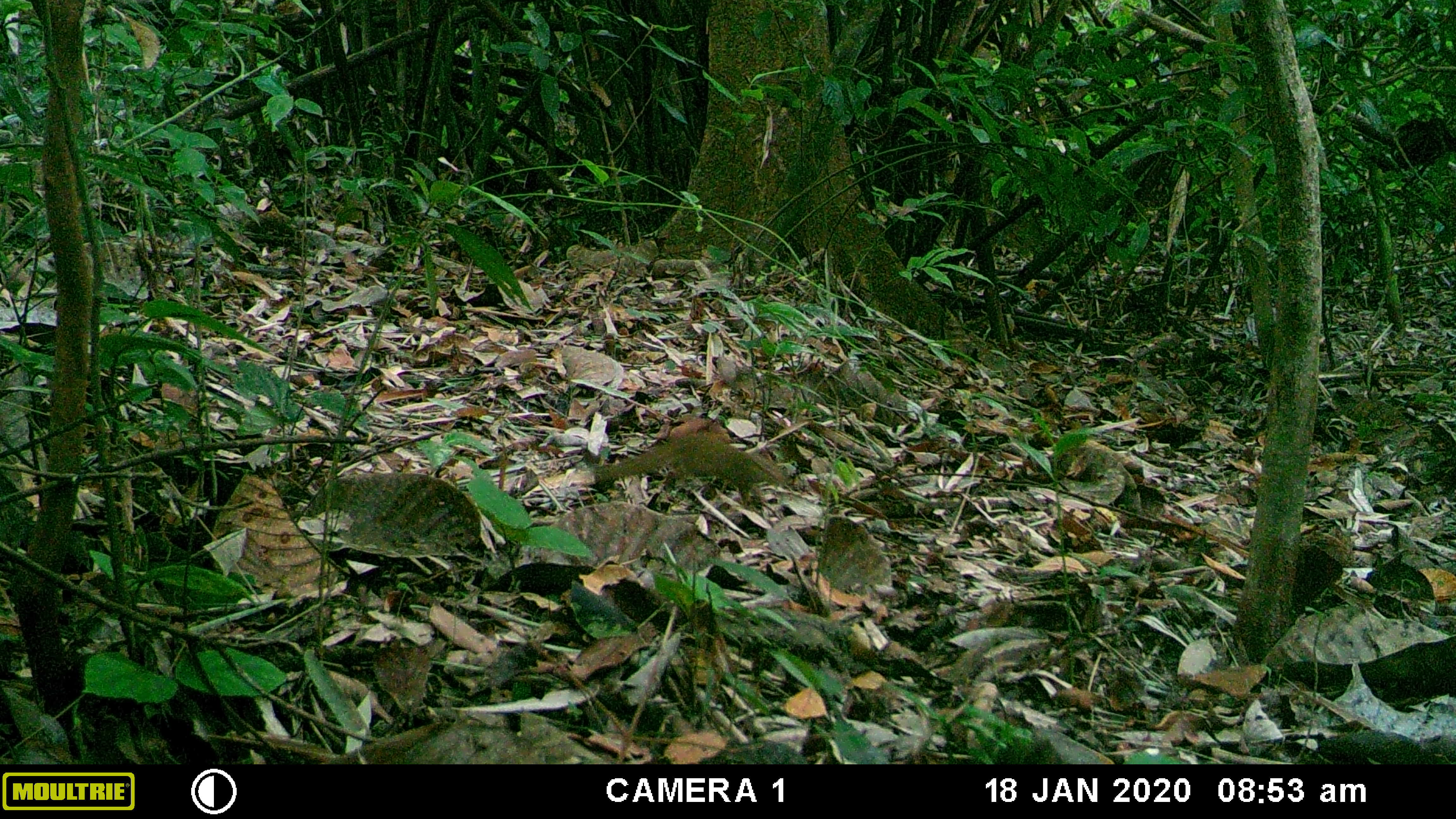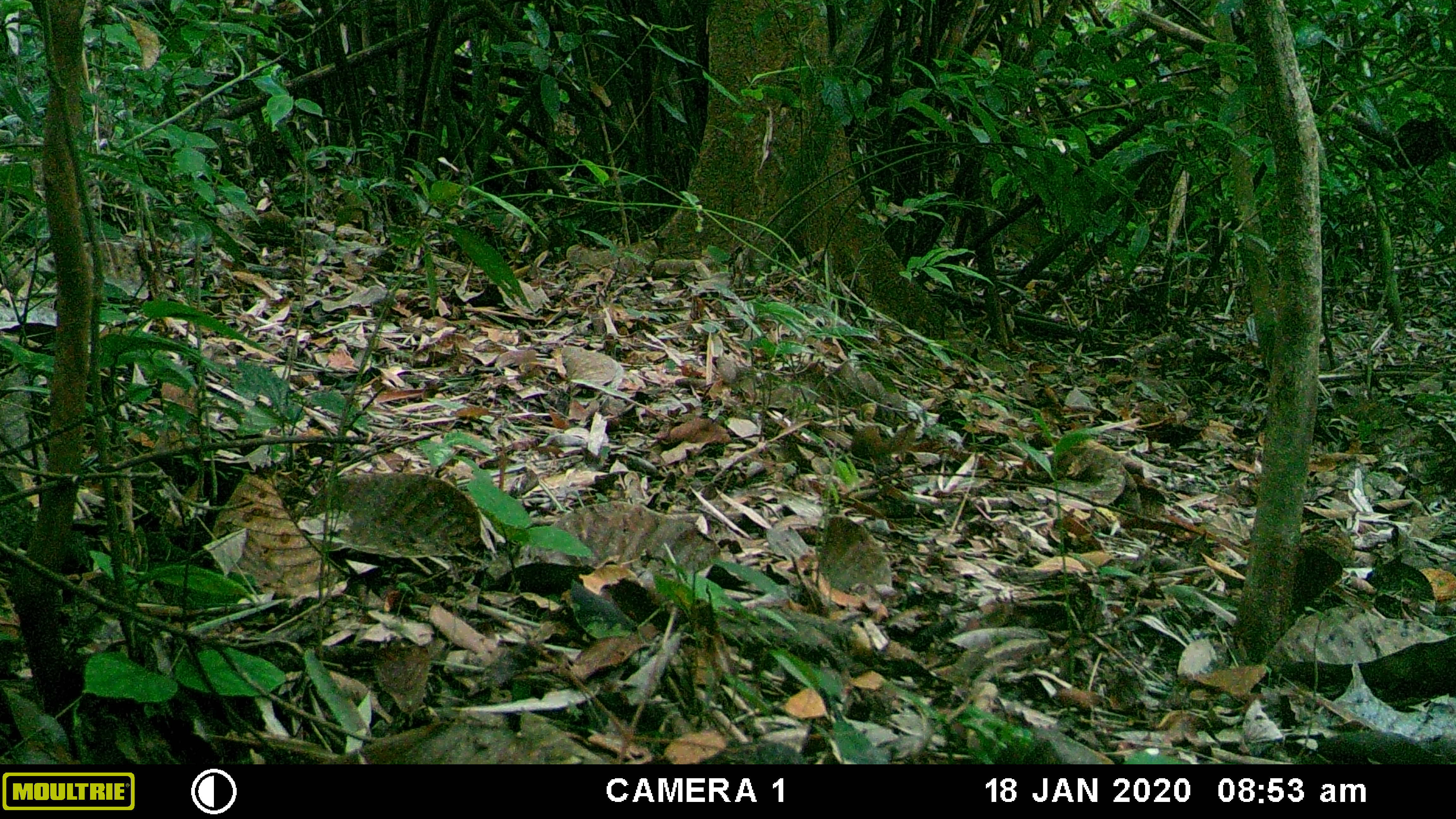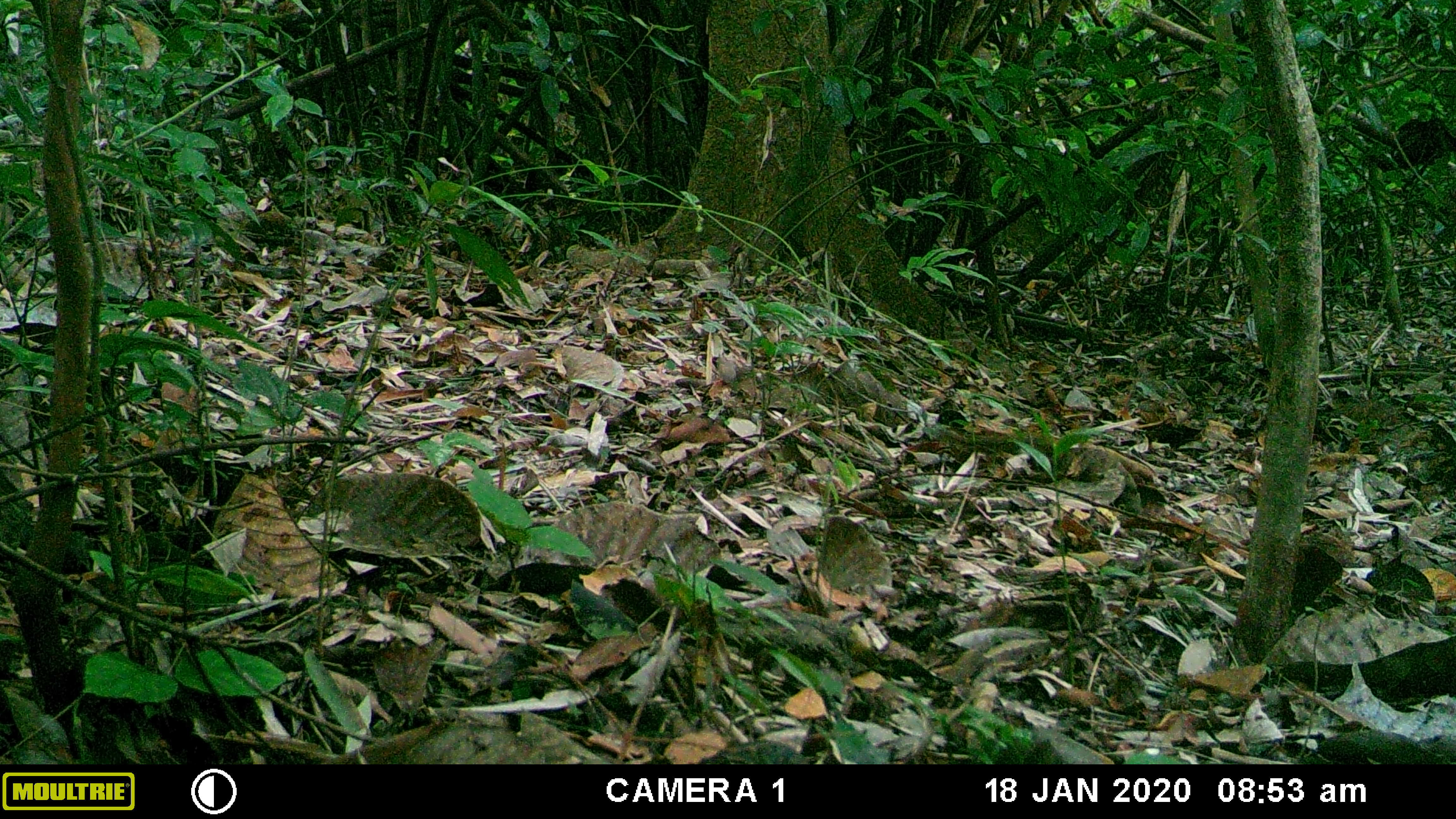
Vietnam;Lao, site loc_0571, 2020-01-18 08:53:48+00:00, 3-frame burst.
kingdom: Animalia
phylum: Chordata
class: Mammalia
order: Scandentia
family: Tupaiidae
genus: Tupaia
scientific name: Tupaia belangeri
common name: northern treeshrew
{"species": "northern treeshrew (Tupaia belangeri)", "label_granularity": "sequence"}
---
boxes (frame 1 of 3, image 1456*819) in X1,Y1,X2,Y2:
northern treeshrew: 595,433,785,503